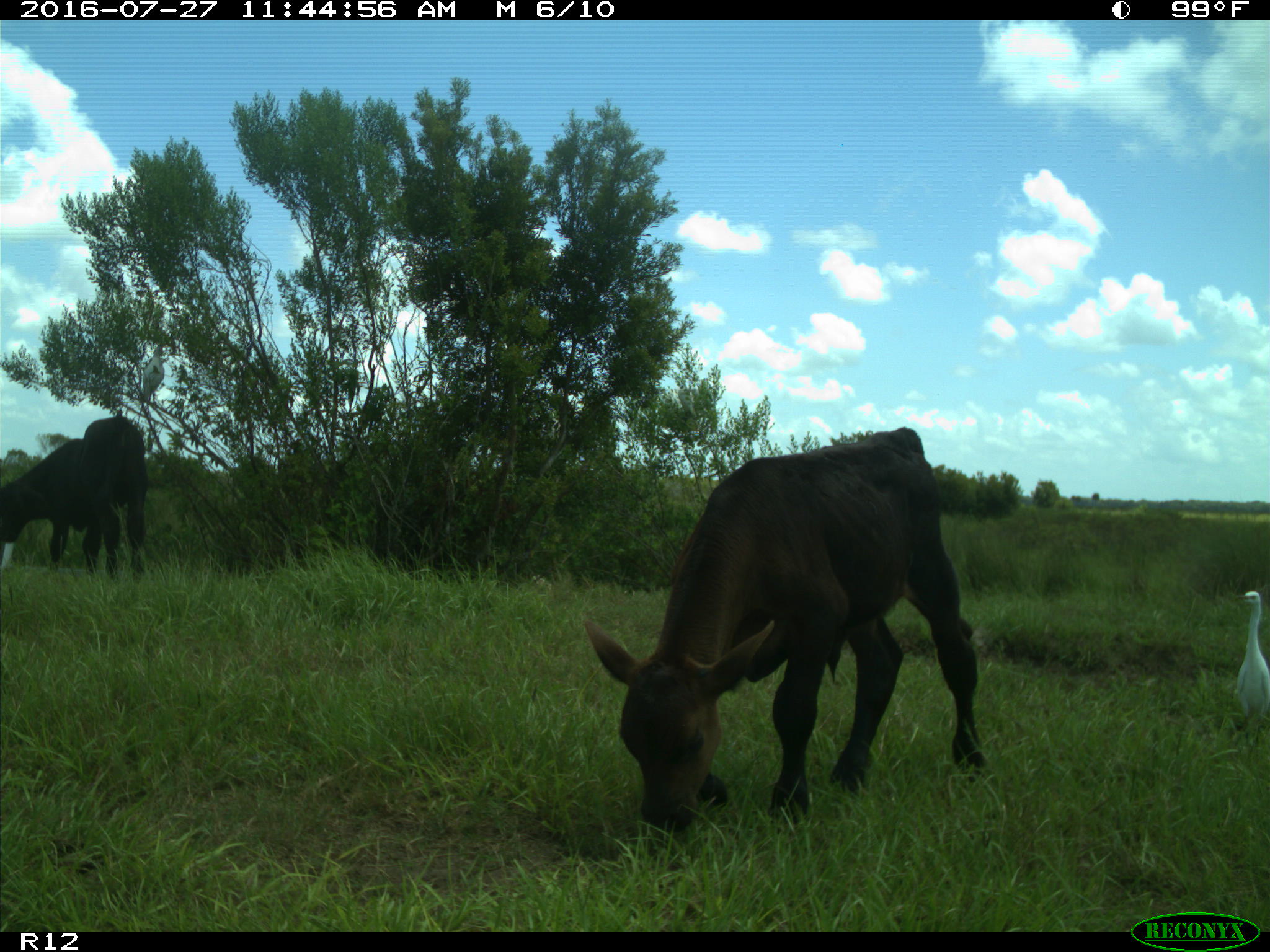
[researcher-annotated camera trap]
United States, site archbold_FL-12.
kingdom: Animalia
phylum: Chordata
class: Mammalia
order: Artiodactyla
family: Bovidae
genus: Bos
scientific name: Bos taurus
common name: domestic cow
Bos taurus (domestic cow).